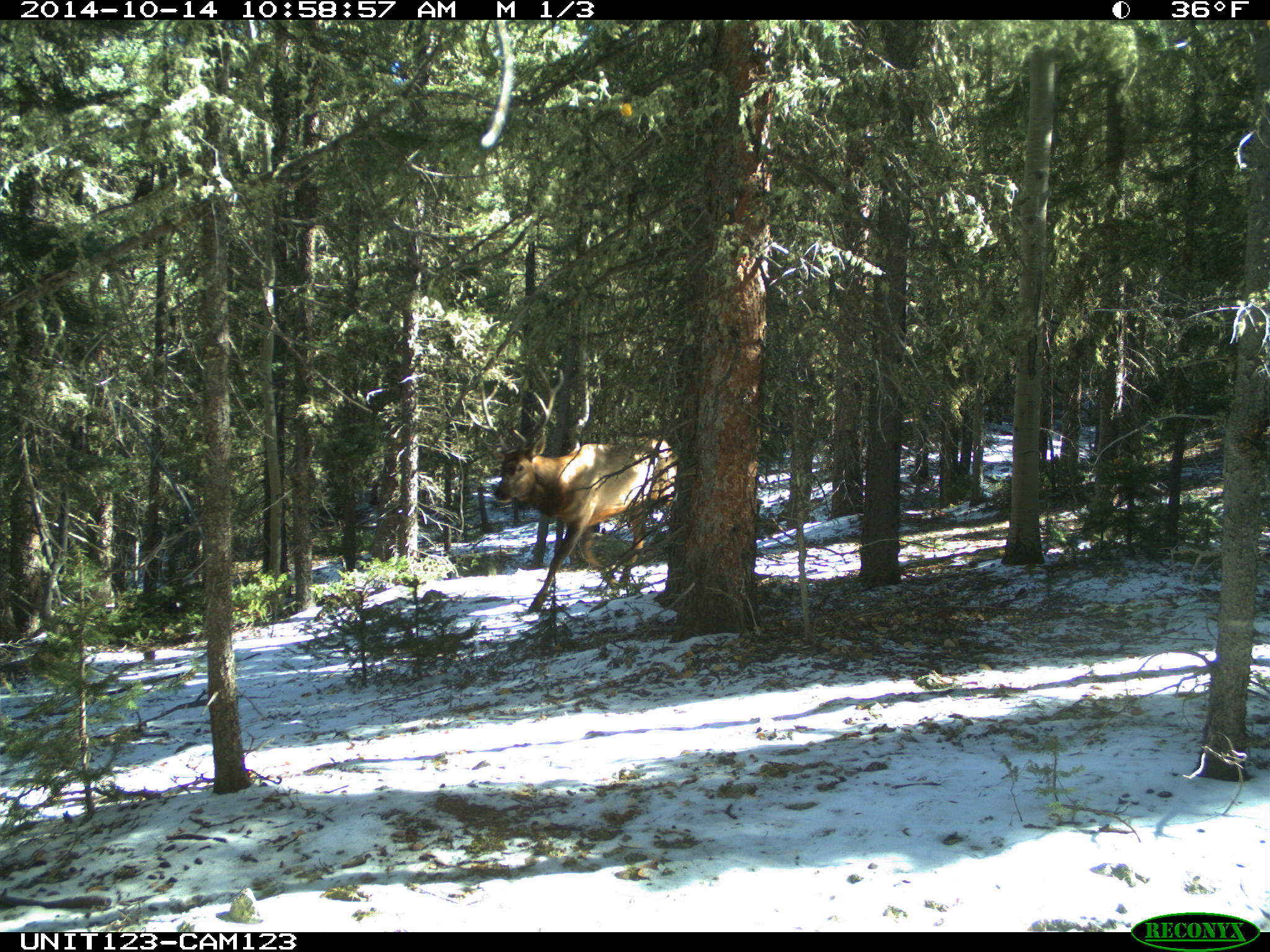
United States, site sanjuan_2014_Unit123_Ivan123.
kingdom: Animalia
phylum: Chordata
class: Mammalia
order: Artiodactyla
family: Cervidae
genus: Cervus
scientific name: Cervus elaphus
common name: red deer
Cervus elaphus (red deer).